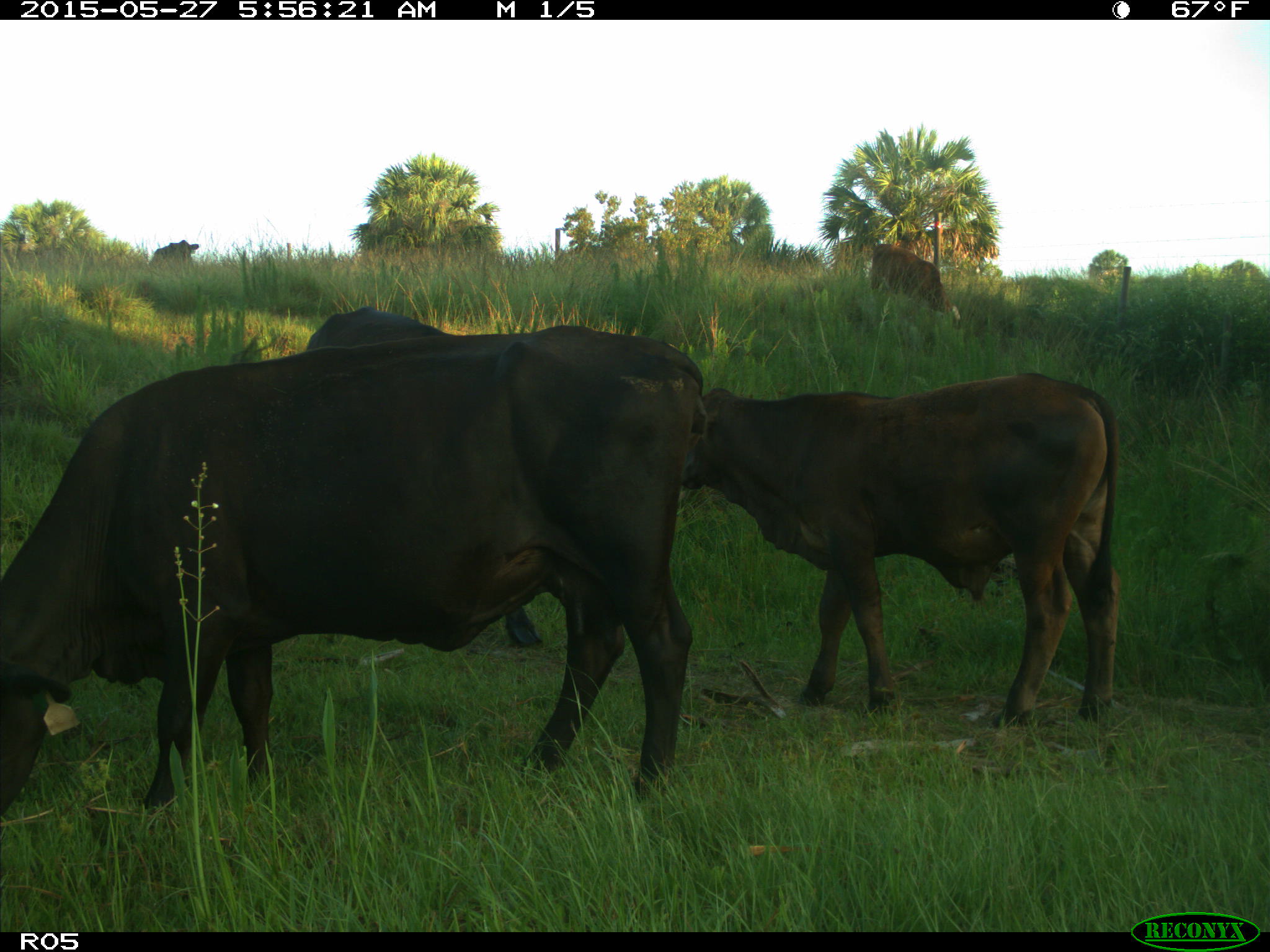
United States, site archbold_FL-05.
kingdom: Animalia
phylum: Chordata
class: Mammalia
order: Artiodactyla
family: Bovidae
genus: Bos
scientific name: Bos taurus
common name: domestic cow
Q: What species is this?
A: Bos taurus (domestic cow).